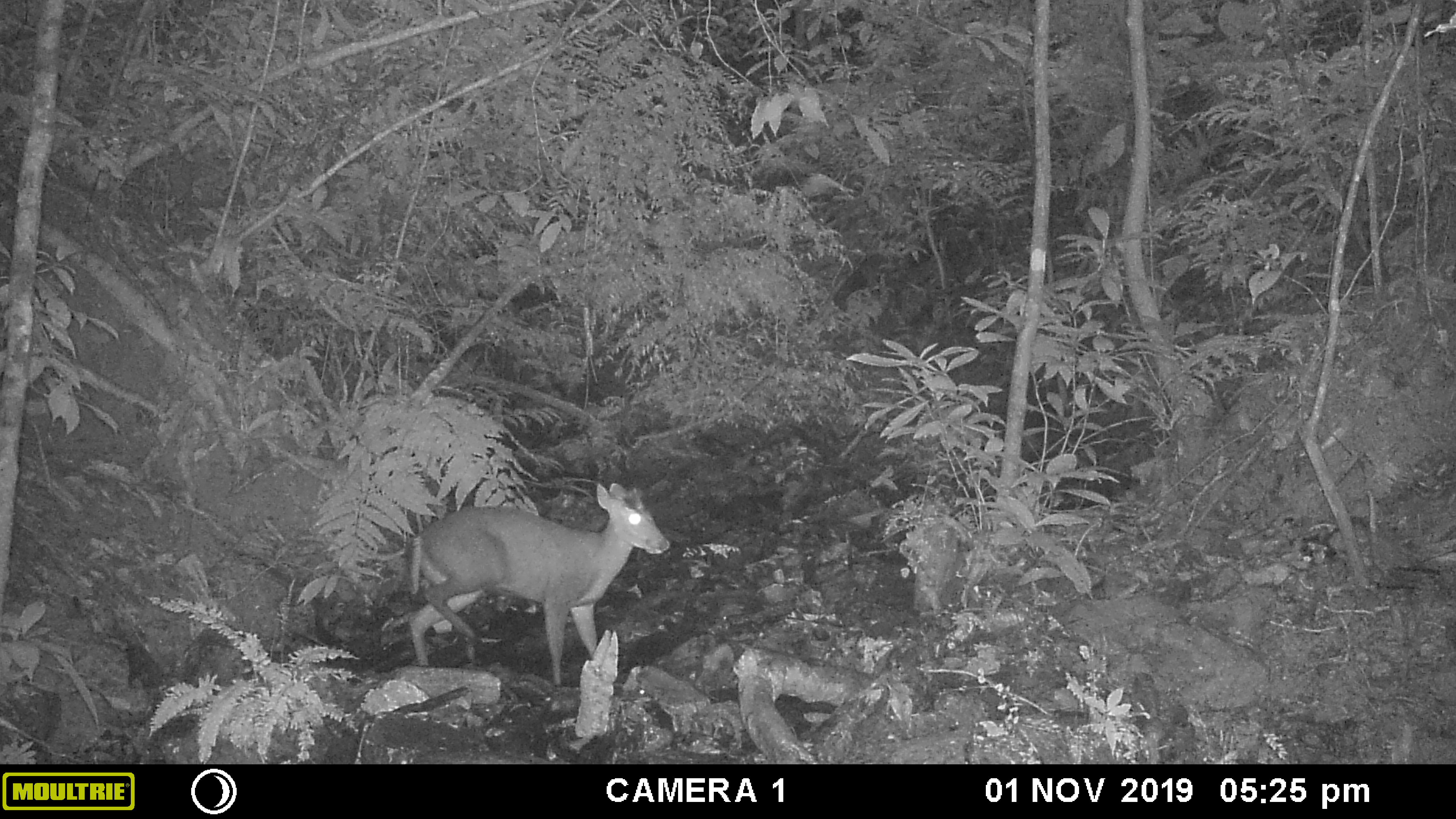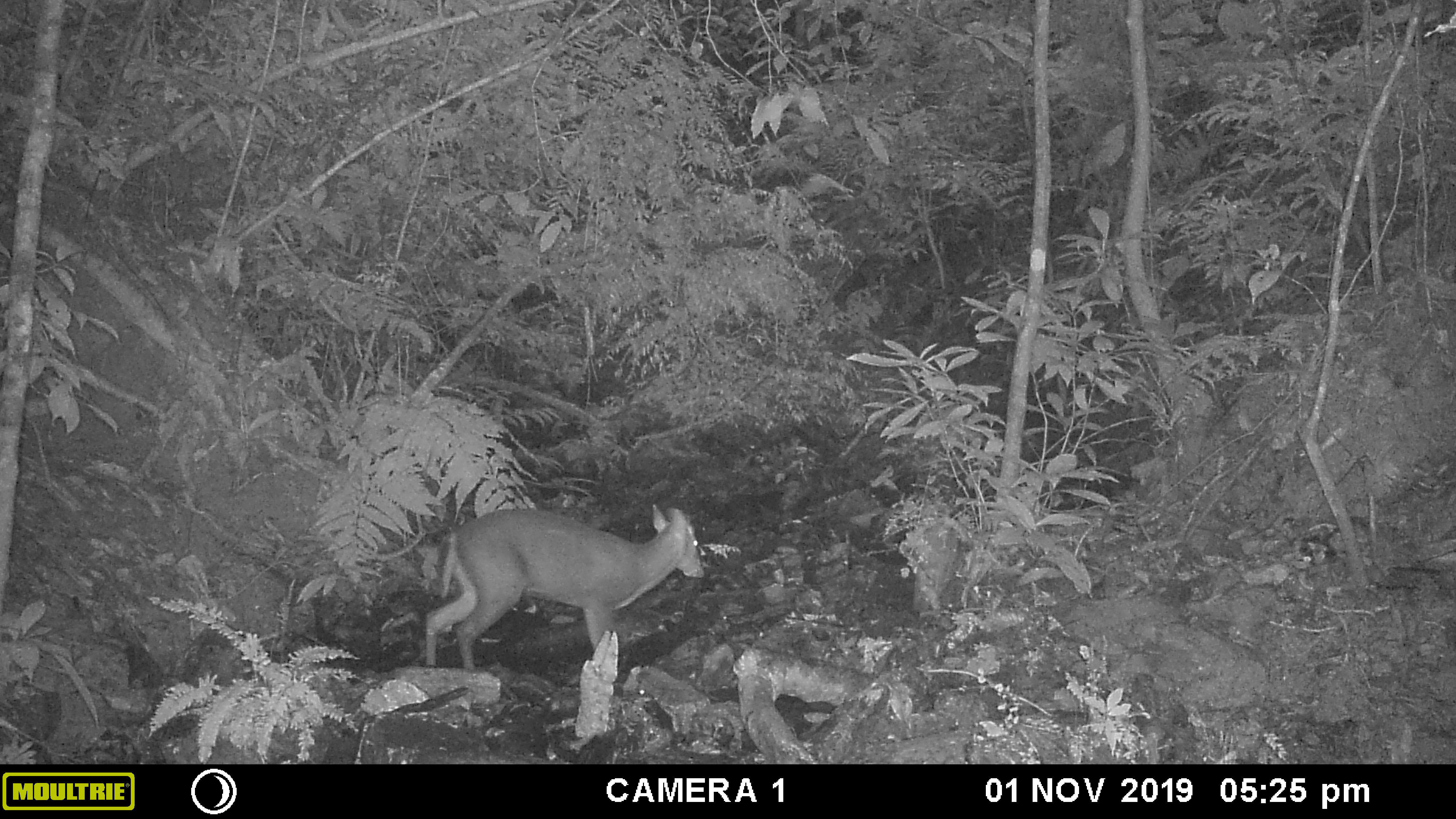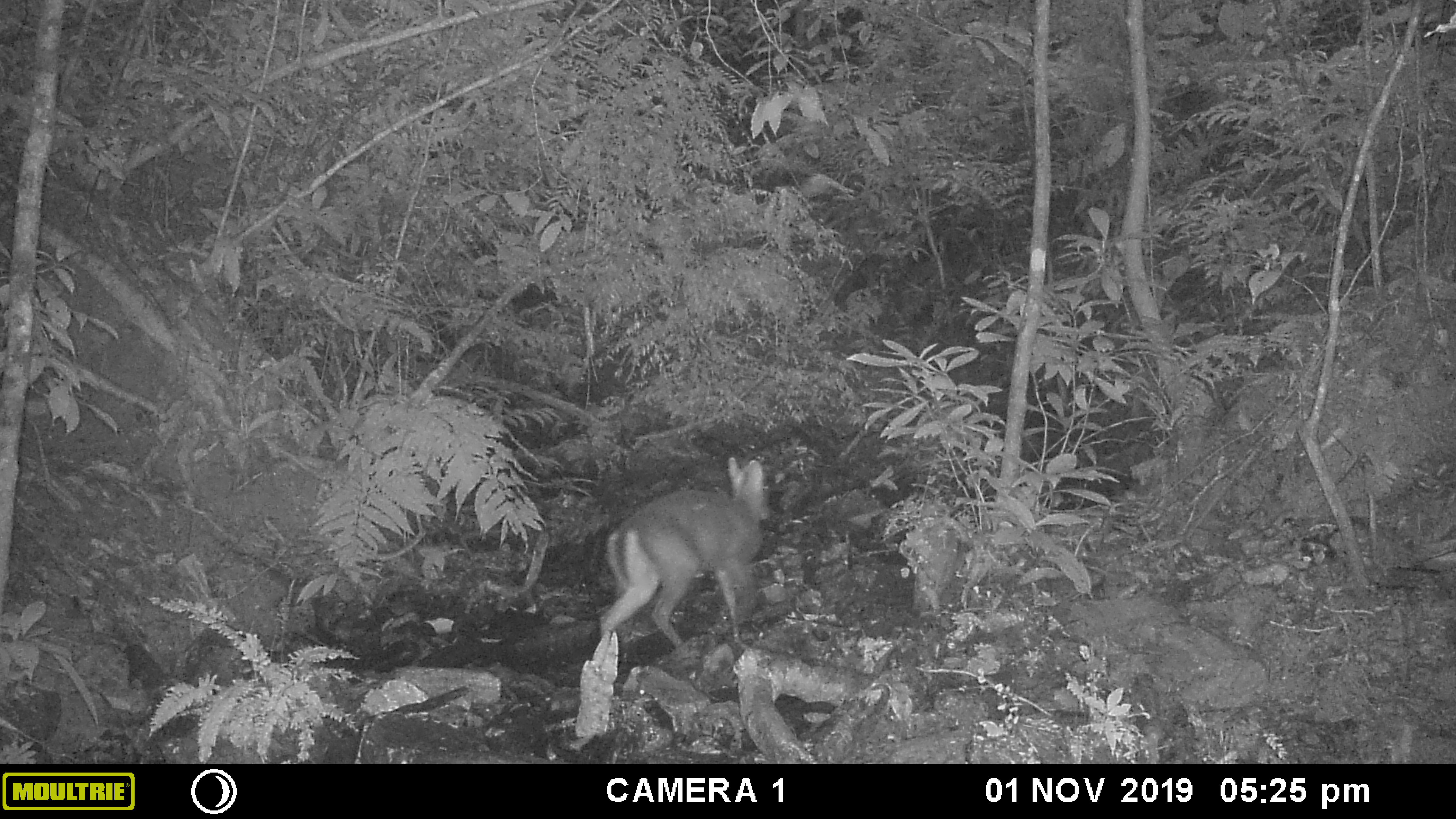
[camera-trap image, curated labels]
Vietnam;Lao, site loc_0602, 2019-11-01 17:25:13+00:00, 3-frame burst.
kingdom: Animalia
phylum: Chordata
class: Mammalia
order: Artiodactyla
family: Cervidae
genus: Muntiacus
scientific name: Muntiacus rooseveltorum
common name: roosevelt's muntjac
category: roosevelts muntjac group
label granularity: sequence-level